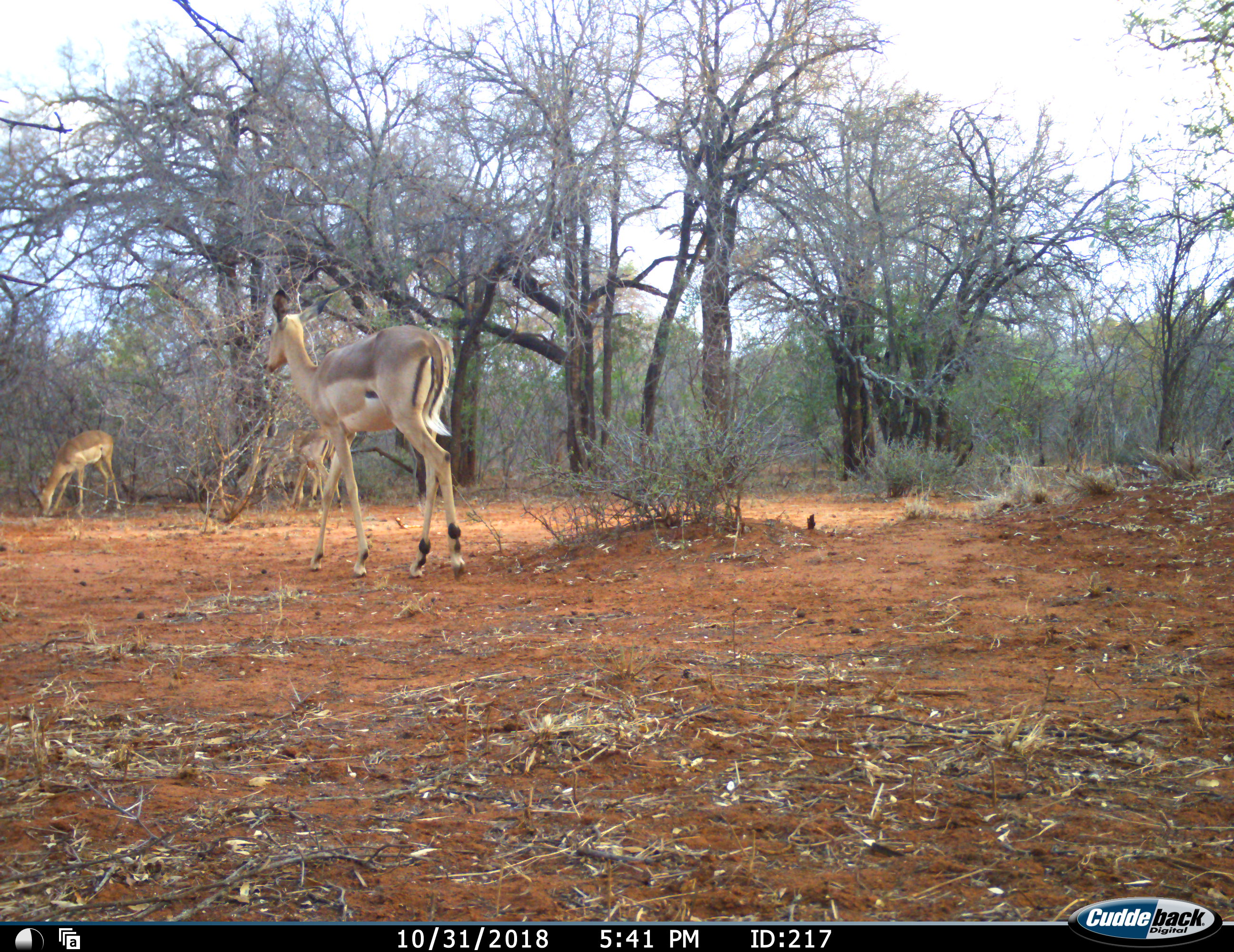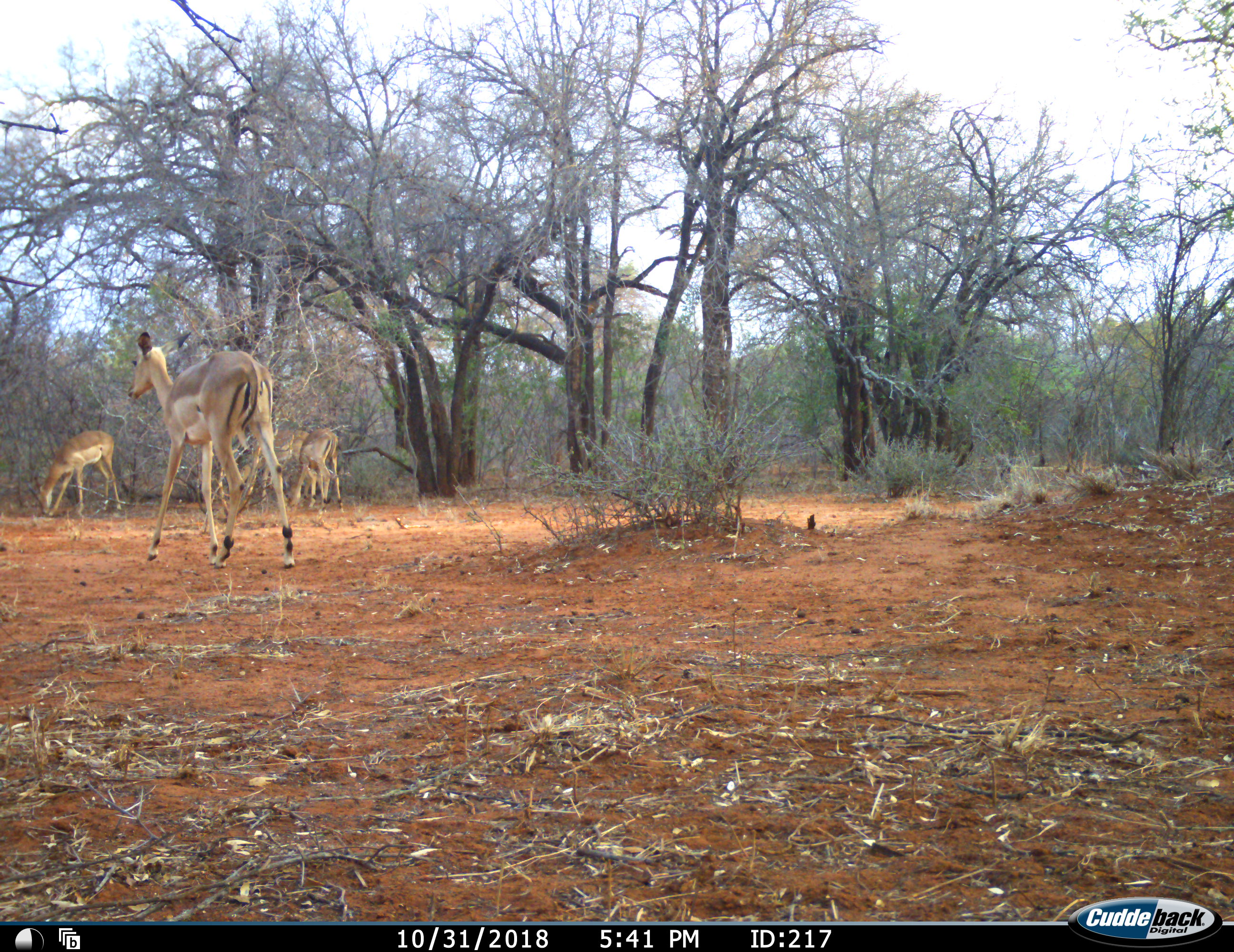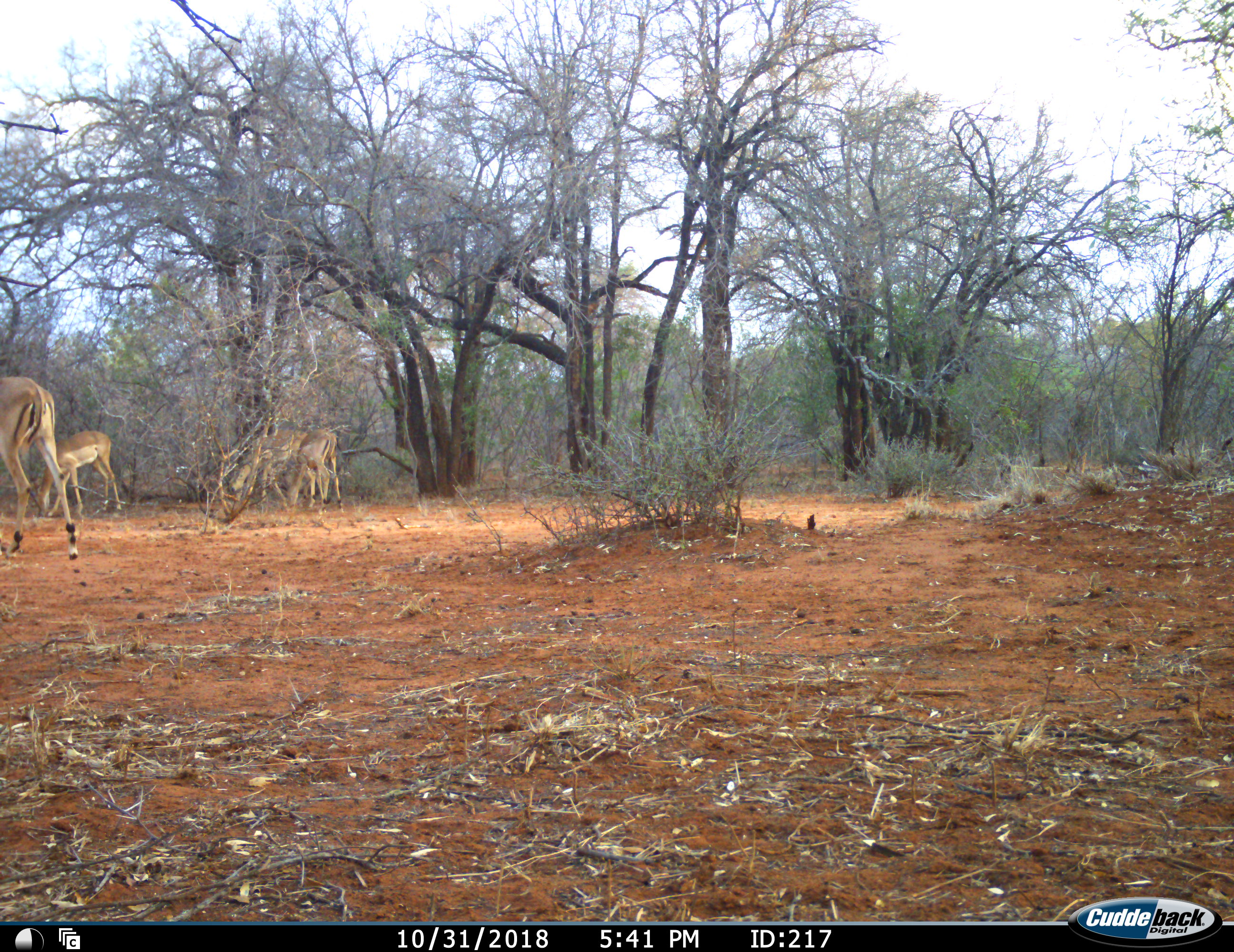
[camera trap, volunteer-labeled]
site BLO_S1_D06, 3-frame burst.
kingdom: Animalia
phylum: Chordata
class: Mammalia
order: Artiodactyla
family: Bovidae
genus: Aepyceros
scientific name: Aepyceros melampus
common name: impala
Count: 4.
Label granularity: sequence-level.